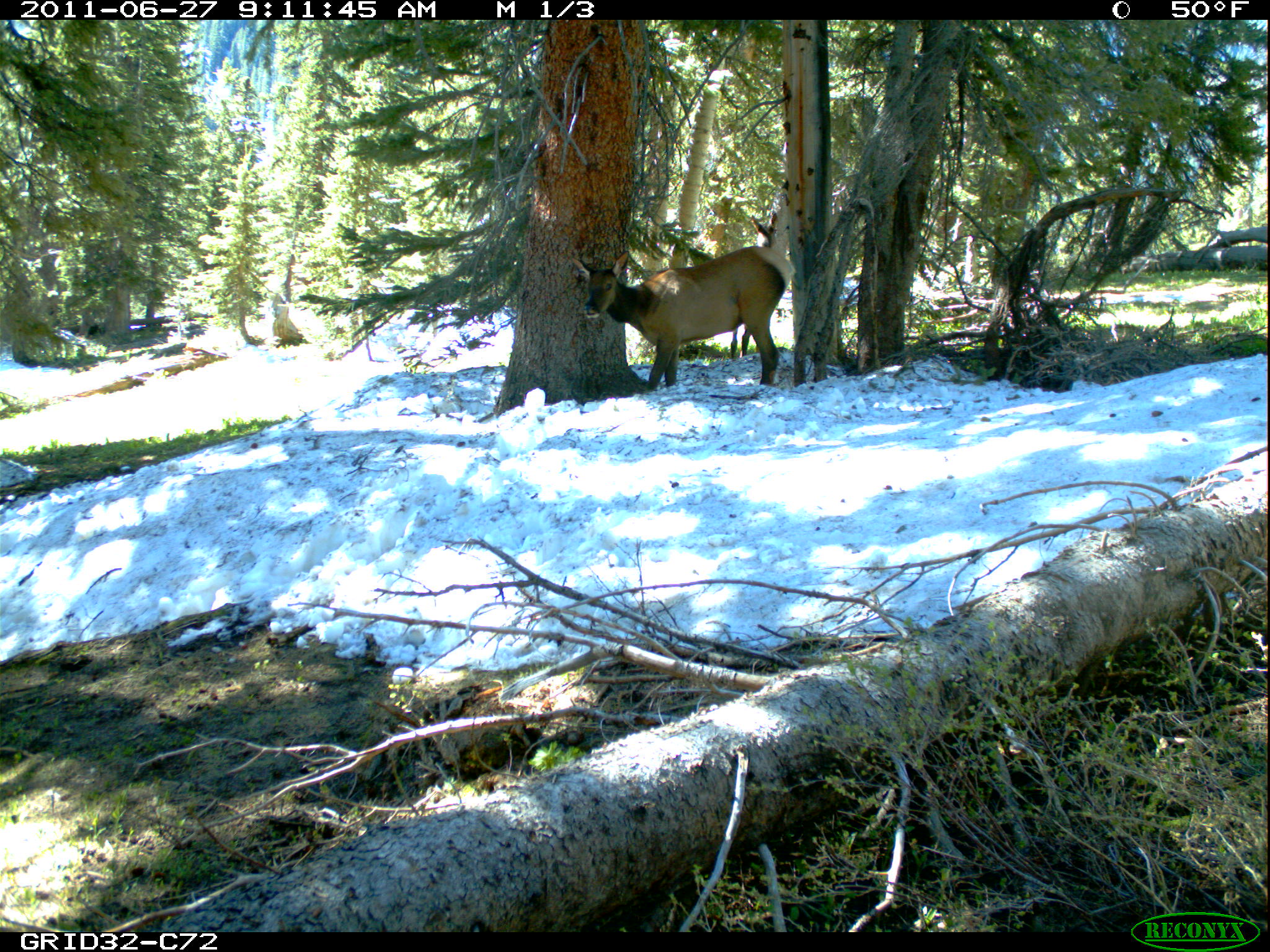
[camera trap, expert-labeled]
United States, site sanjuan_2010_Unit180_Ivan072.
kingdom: Animalia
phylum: Chordata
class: Mammalia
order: Artiodactyla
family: Cervidae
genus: Cervus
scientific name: Cervus elaphus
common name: red deer